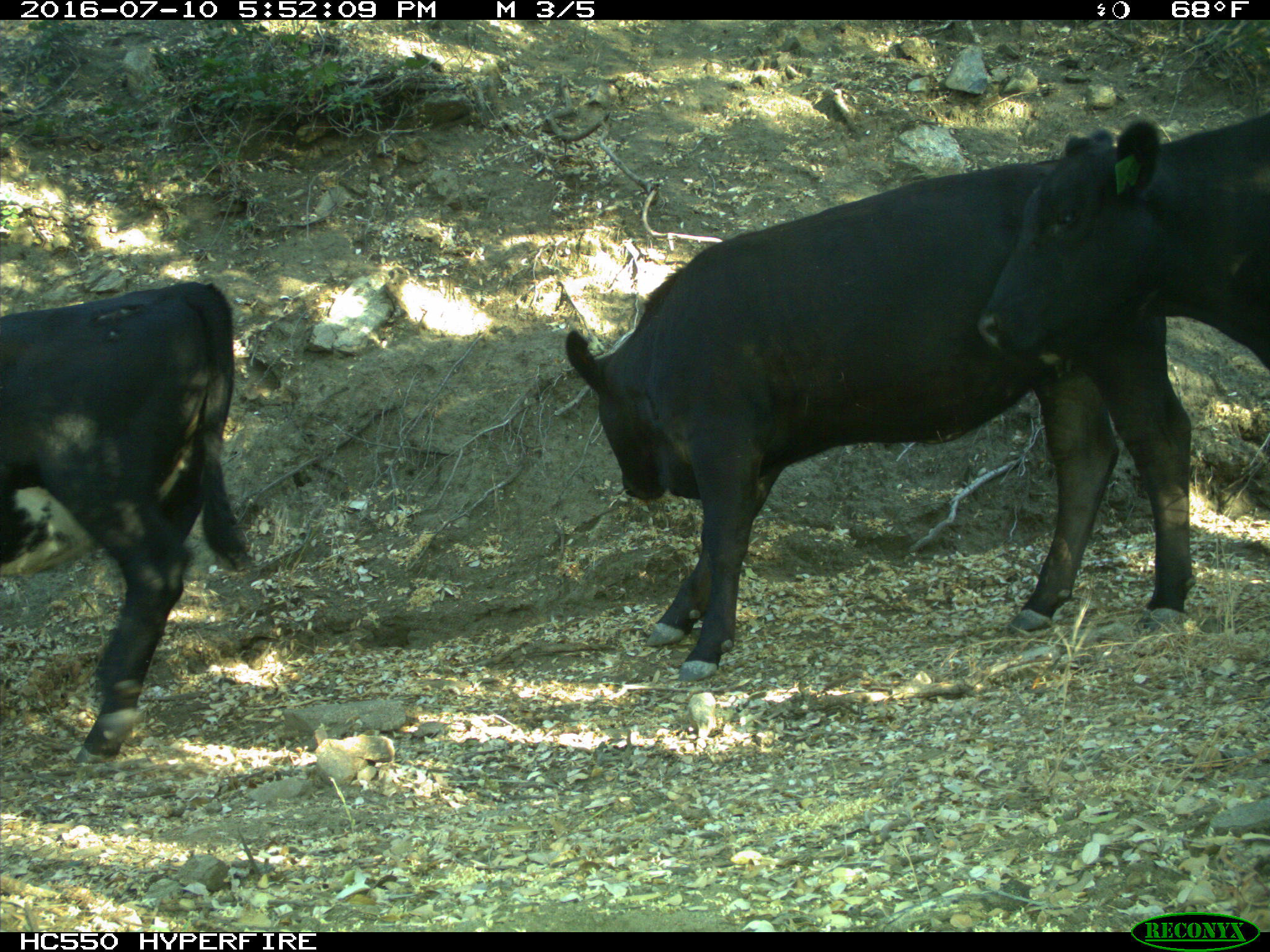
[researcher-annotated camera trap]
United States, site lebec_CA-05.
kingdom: Animalia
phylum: Chordata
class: Mammalia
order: Artiodactyla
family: Bovidae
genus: Bos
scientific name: Bos taurus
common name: domestic cow